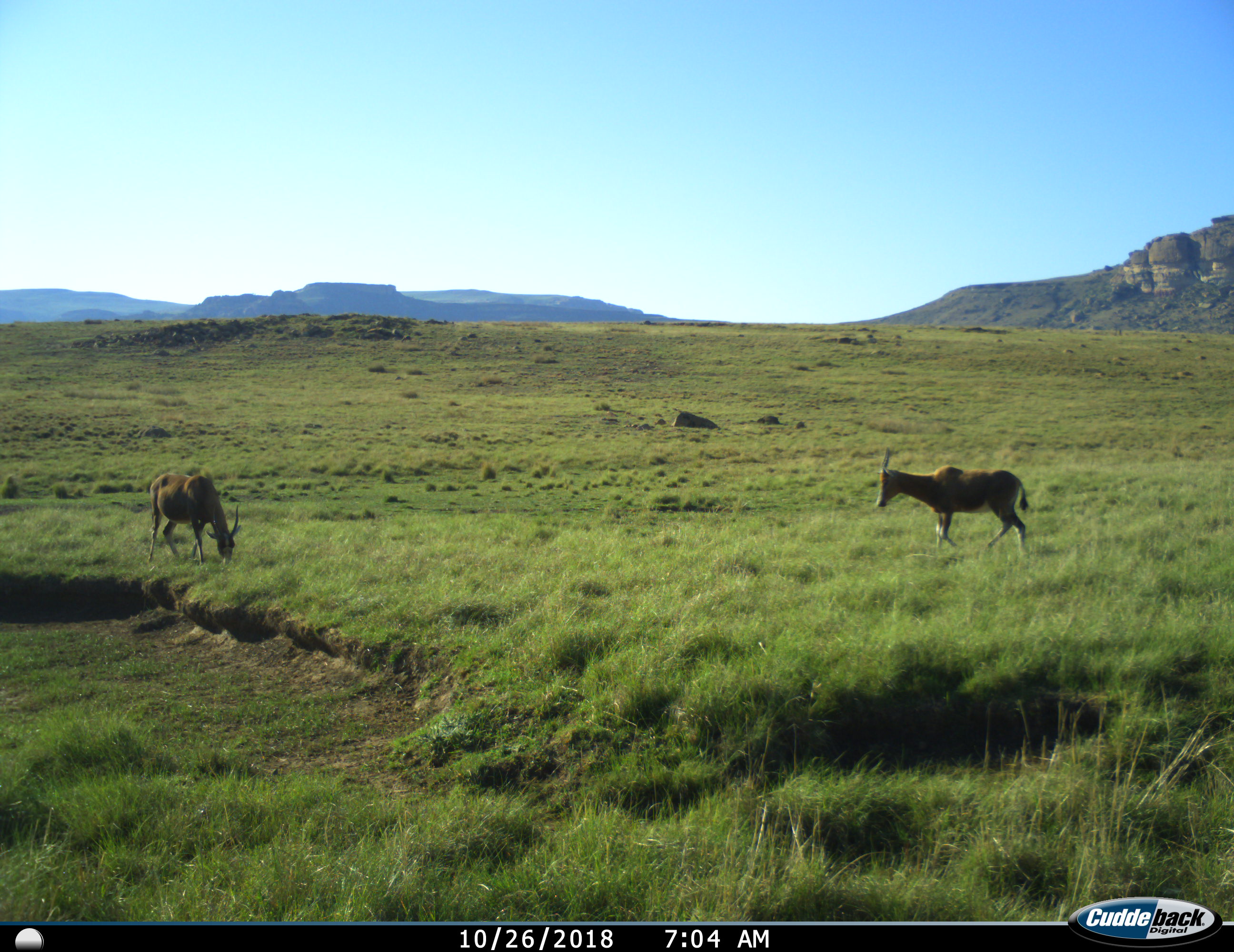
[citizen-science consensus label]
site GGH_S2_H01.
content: unidentified animal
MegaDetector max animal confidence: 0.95